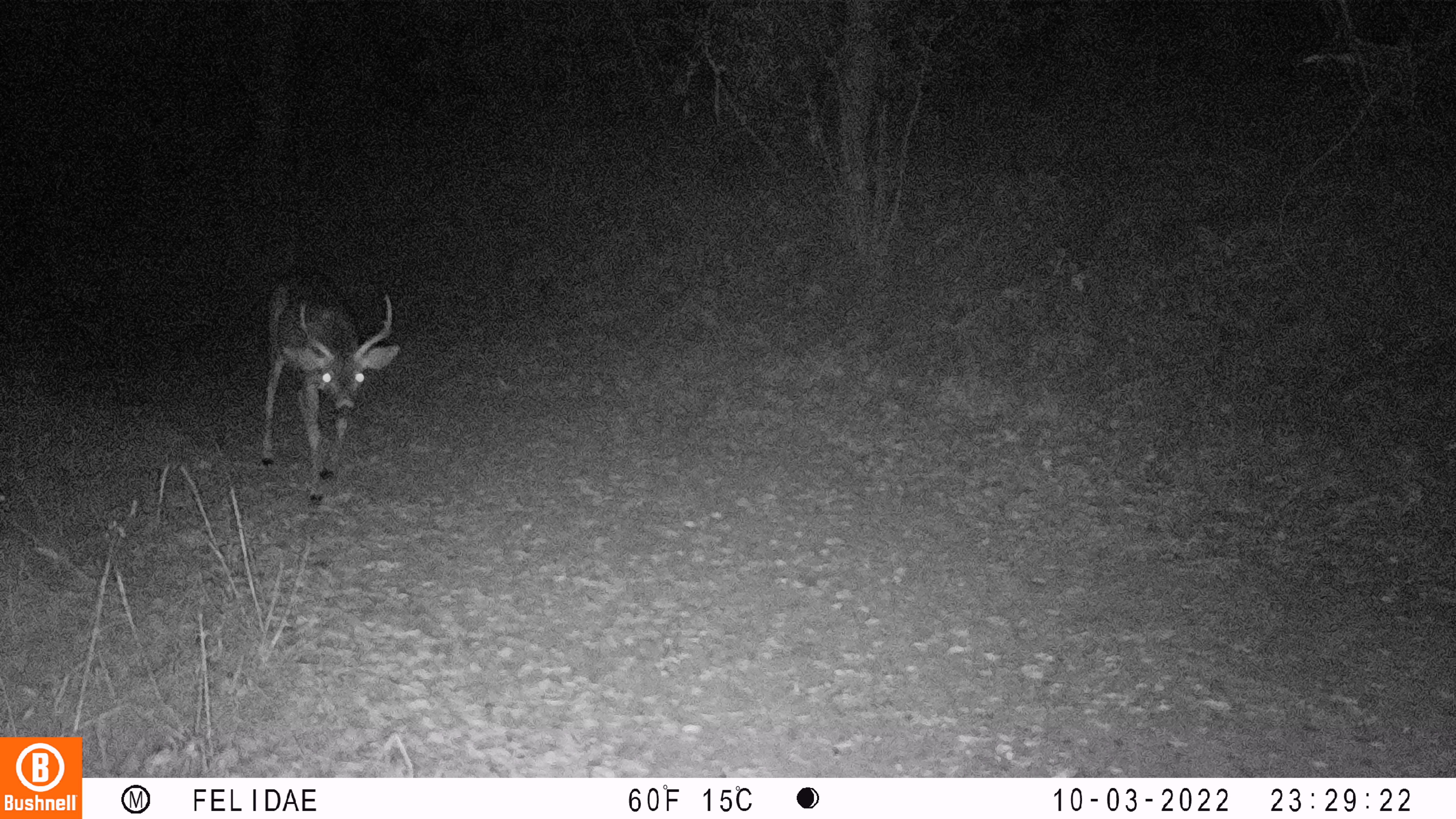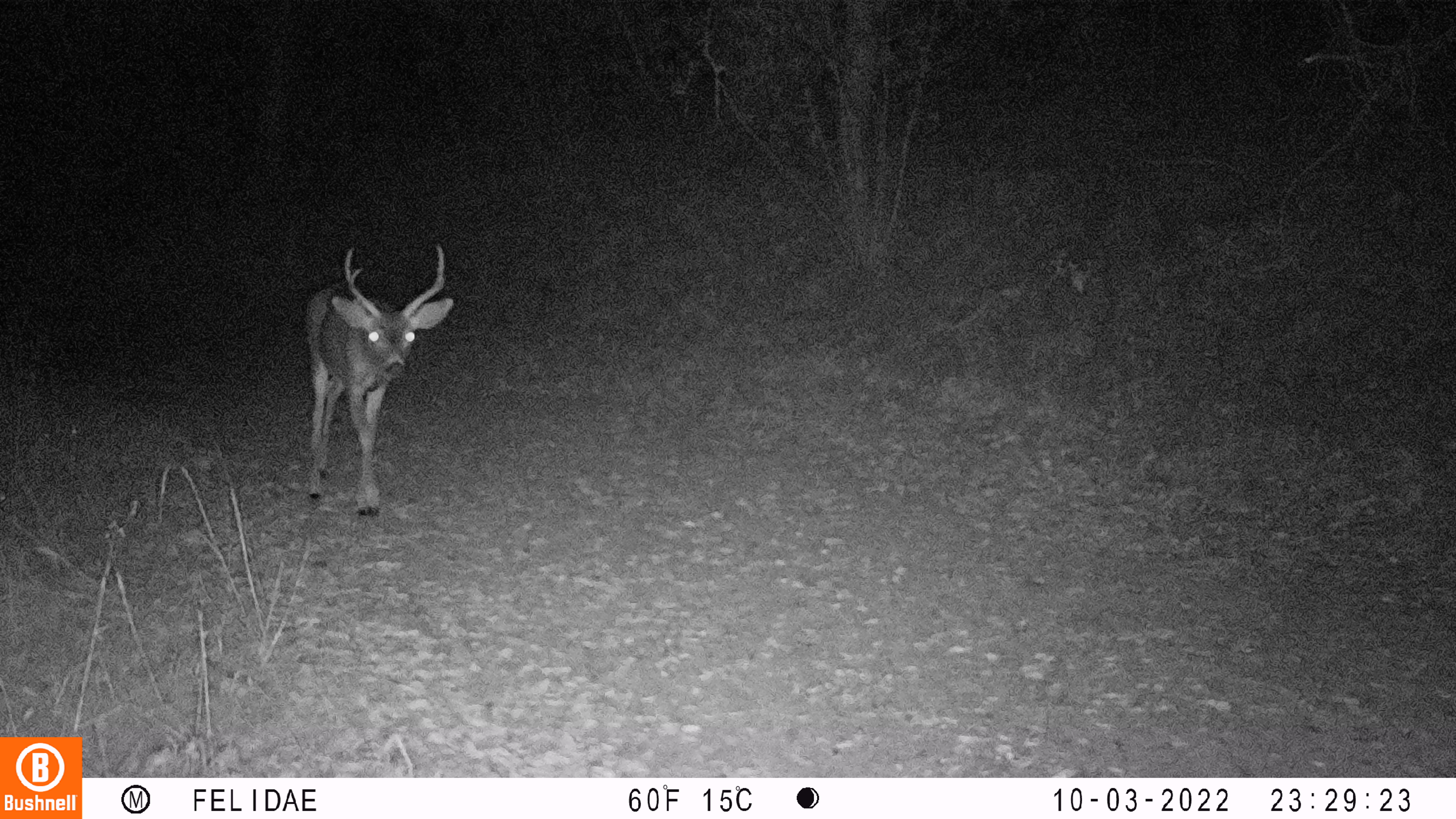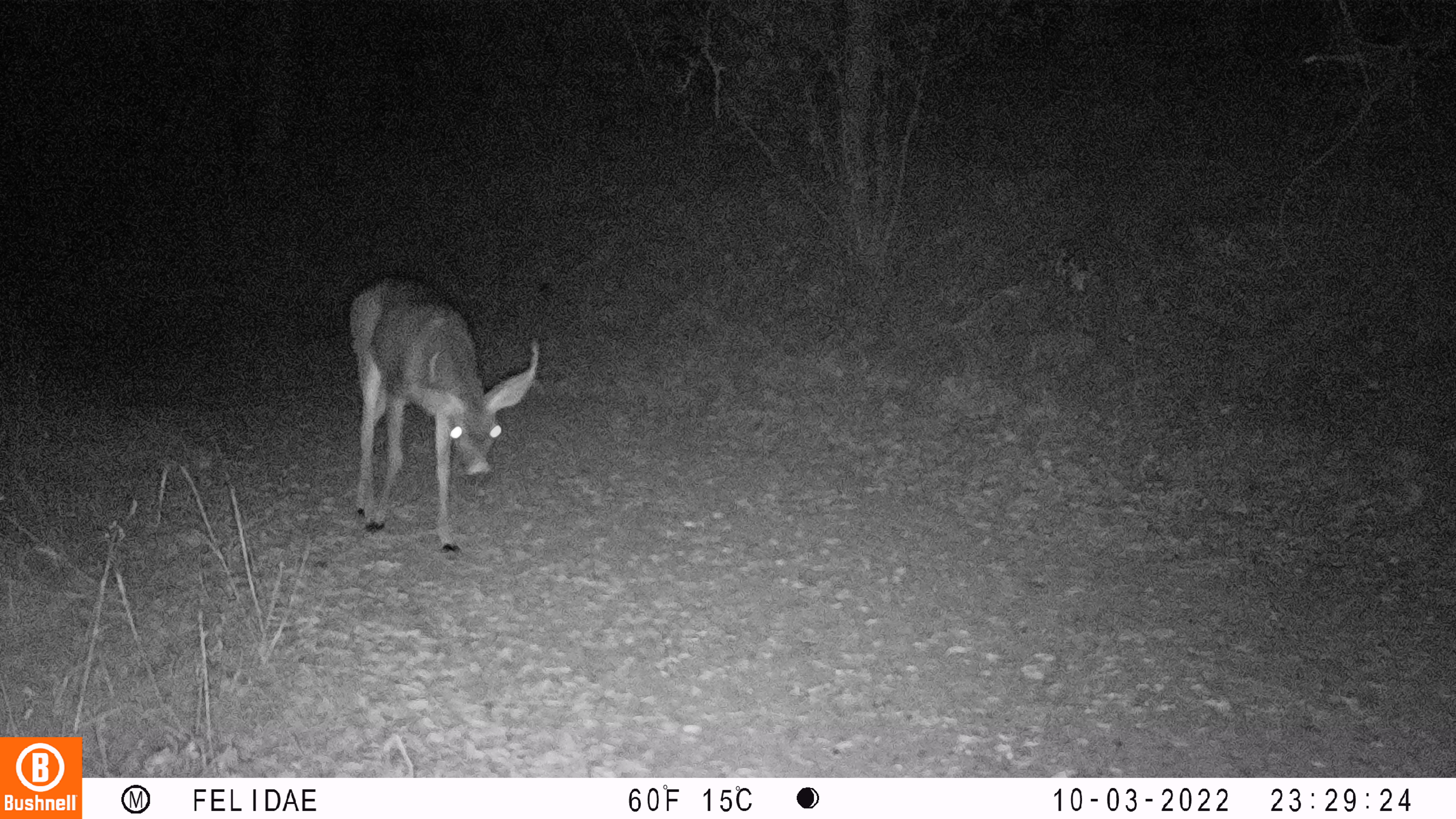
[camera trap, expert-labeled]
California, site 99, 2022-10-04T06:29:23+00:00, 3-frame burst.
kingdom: Animalia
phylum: Chordata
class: Mammalia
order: Artiodactyla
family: Cervidae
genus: Odocoileus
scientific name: Odocoileus hemionus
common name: mule deer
Mule deer (Odocoileus hemionus).